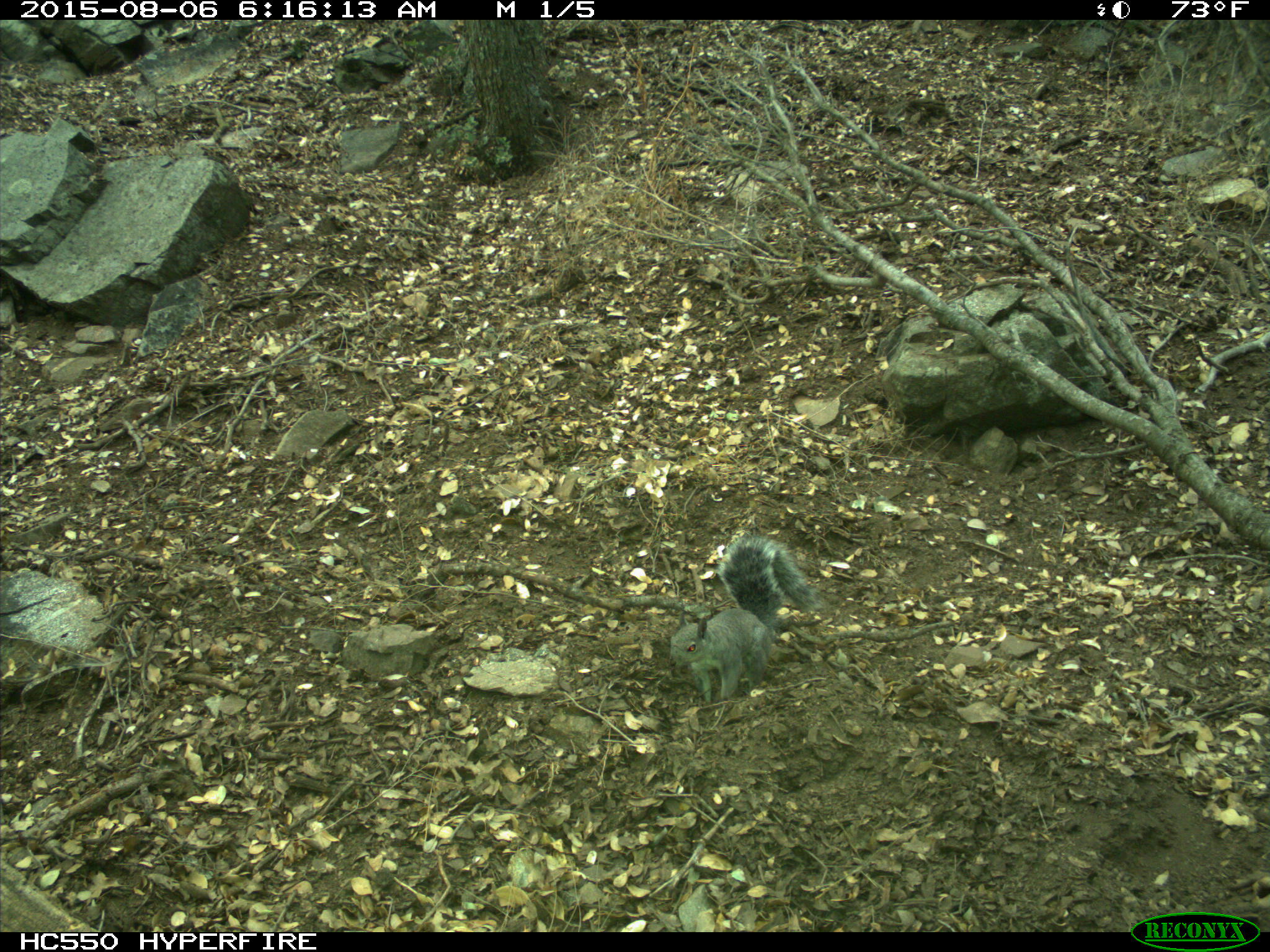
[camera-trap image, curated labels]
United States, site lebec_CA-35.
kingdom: Animalia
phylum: Chordata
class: Mammalia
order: Rodentia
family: Sciuridae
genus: Sciurus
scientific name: Sciurus carolinensis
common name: eastern gray squirrel